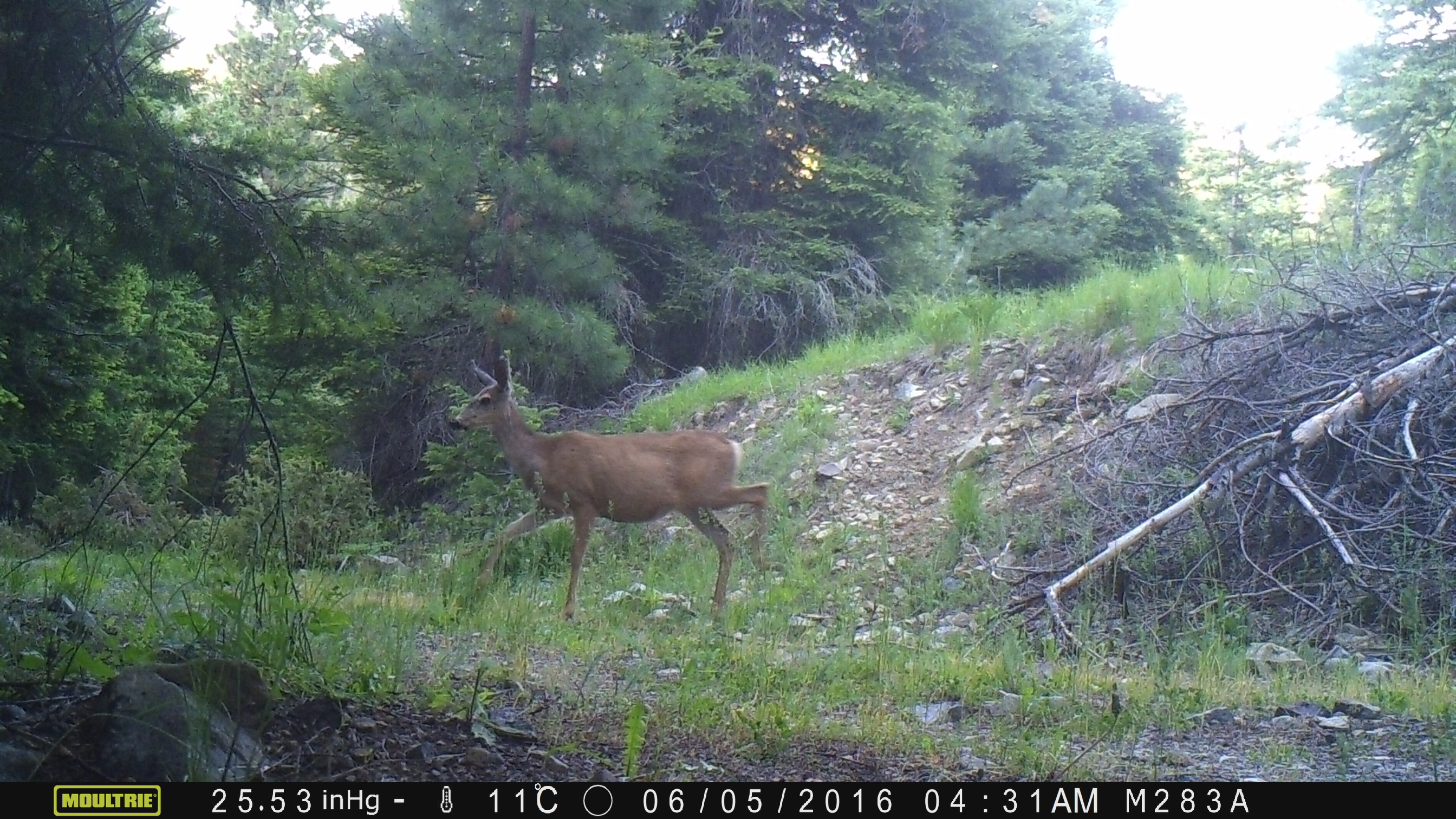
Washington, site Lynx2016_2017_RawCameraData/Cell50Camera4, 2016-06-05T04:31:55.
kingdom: Animalia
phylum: Chordata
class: Mammalia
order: Artiodactyla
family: Cervidae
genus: Odocoileus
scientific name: Odocoileus hemionus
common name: mule deer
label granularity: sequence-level